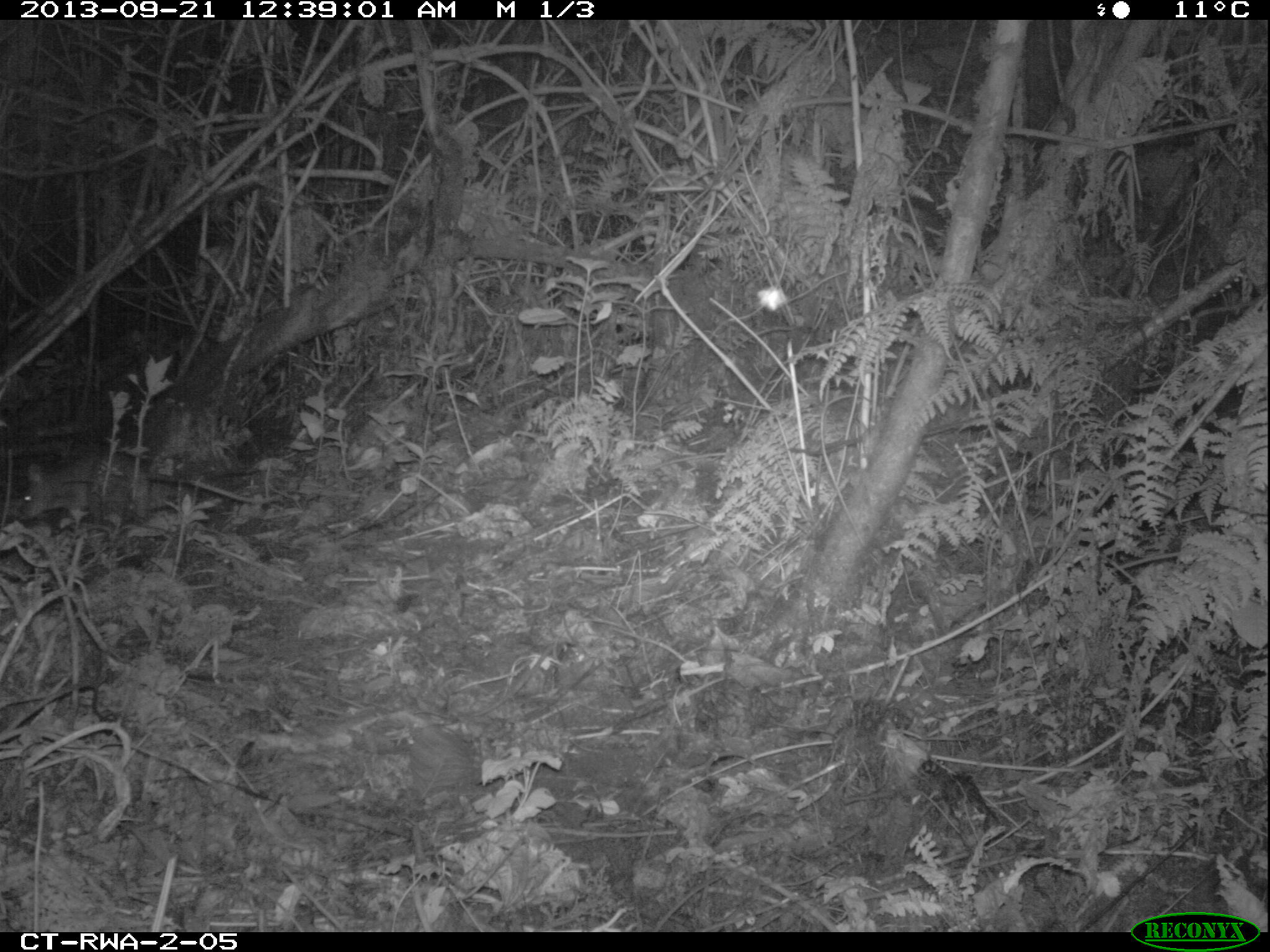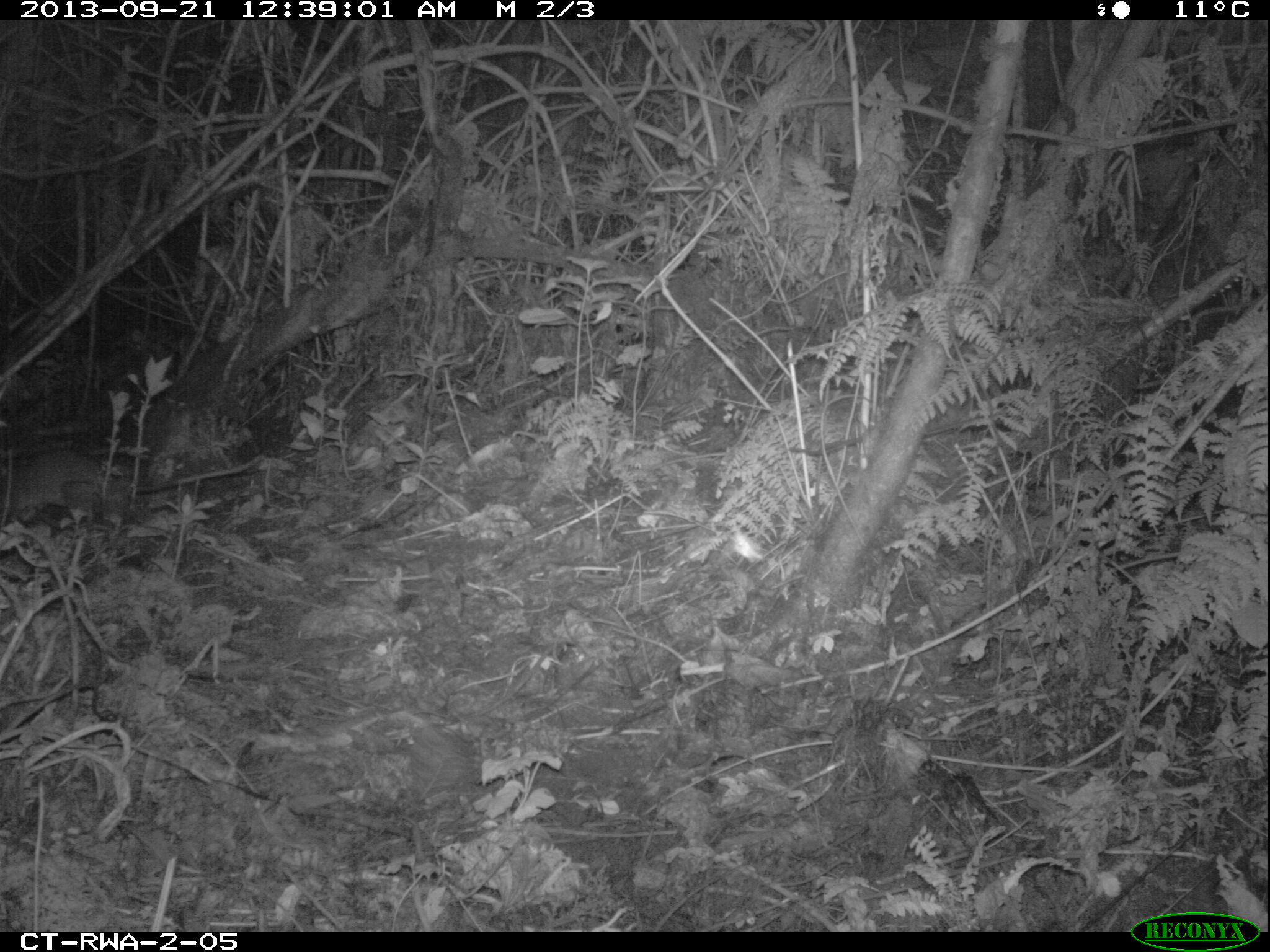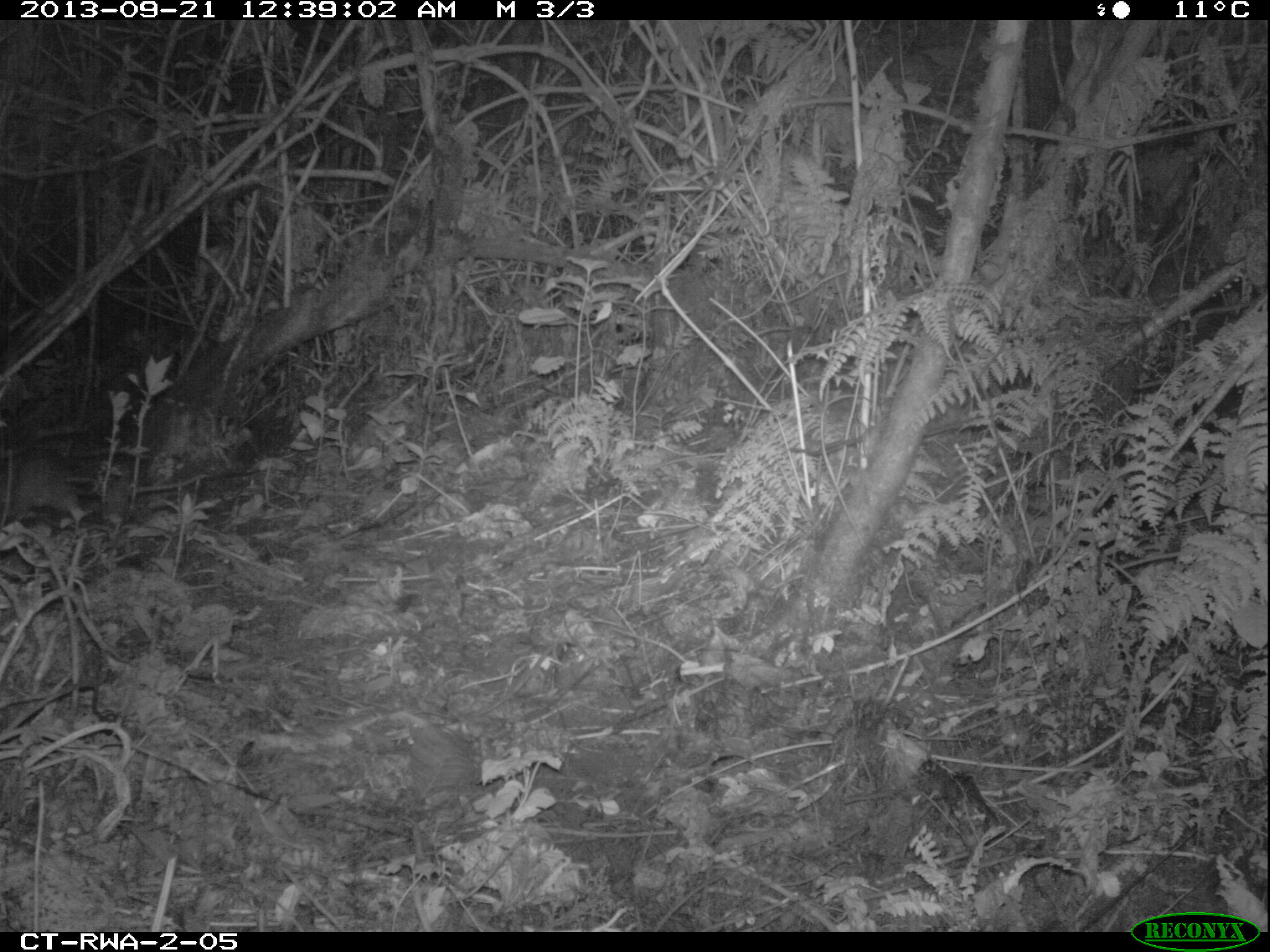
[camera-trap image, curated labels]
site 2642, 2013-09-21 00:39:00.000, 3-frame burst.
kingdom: Animalia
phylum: Chordata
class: Mammalia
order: Rodentia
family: Nesomyidae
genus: Cricetomys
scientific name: Cricetomys gambianus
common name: african giant pouched rat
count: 1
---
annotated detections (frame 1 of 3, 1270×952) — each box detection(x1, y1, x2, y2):
cricetomys gambianus: detection(16, 448, 282, 536)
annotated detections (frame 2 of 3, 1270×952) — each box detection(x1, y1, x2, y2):
cricetomys gambianus: detection(0, 442, 264, 527)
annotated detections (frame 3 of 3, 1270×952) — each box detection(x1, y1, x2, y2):
cricetomys gambianus: detection(0, 445, 207, 529)